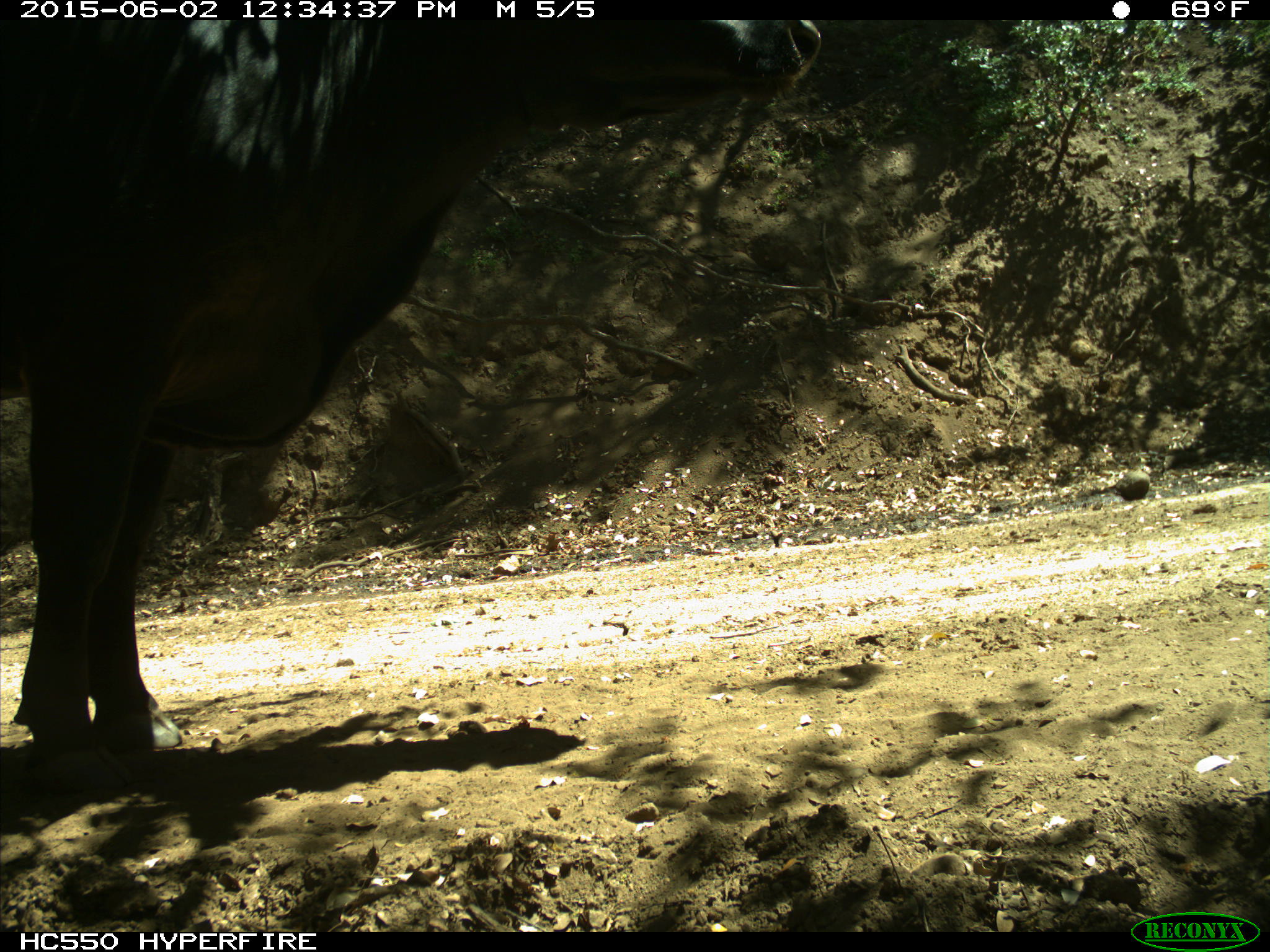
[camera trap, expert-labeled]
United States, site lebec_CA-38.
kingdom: Animalia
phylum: Chordata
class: Mammalia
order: Artiodactyla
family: Bovidae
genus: Bos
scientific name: Bos taurus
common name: domestic cow